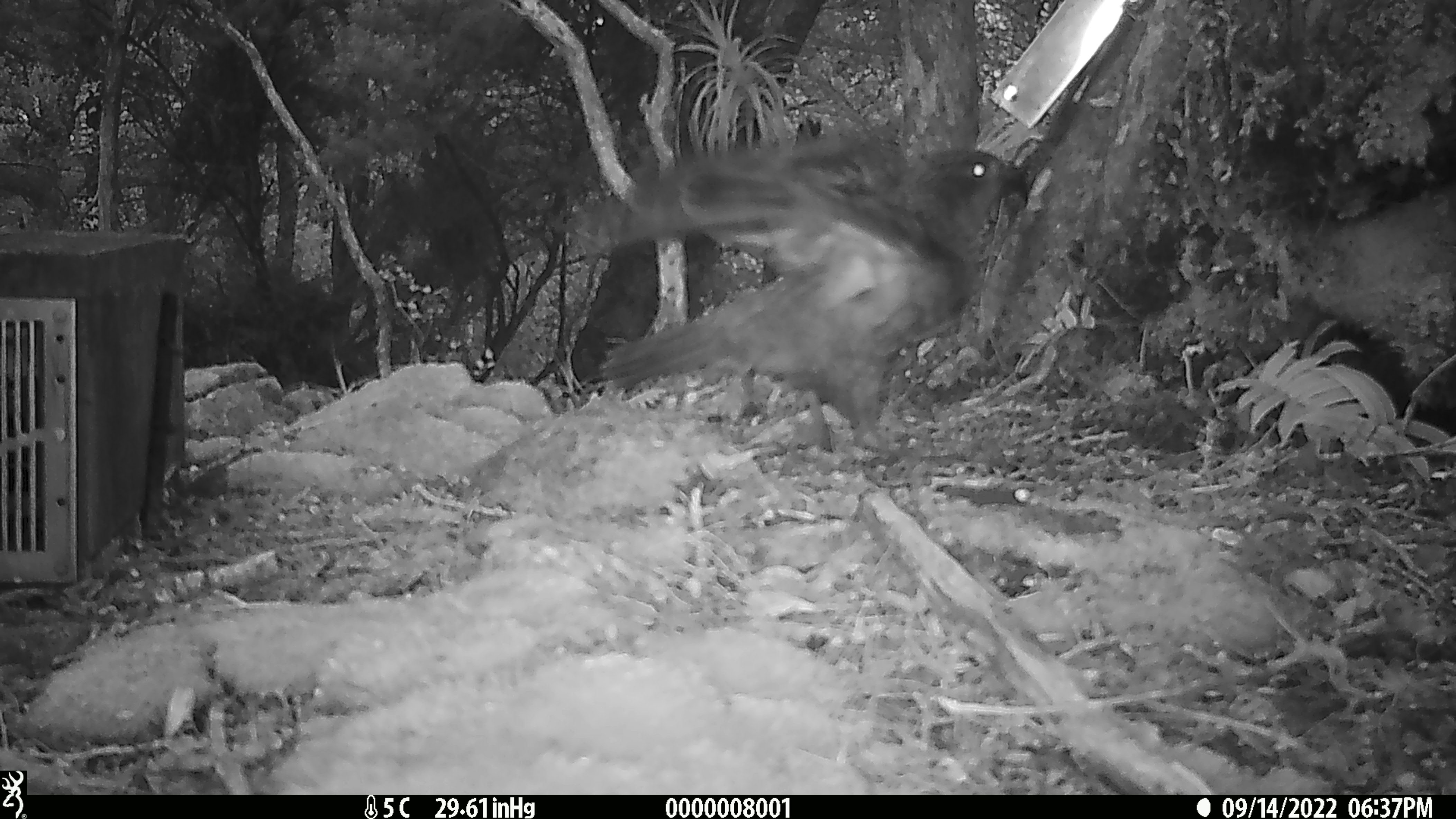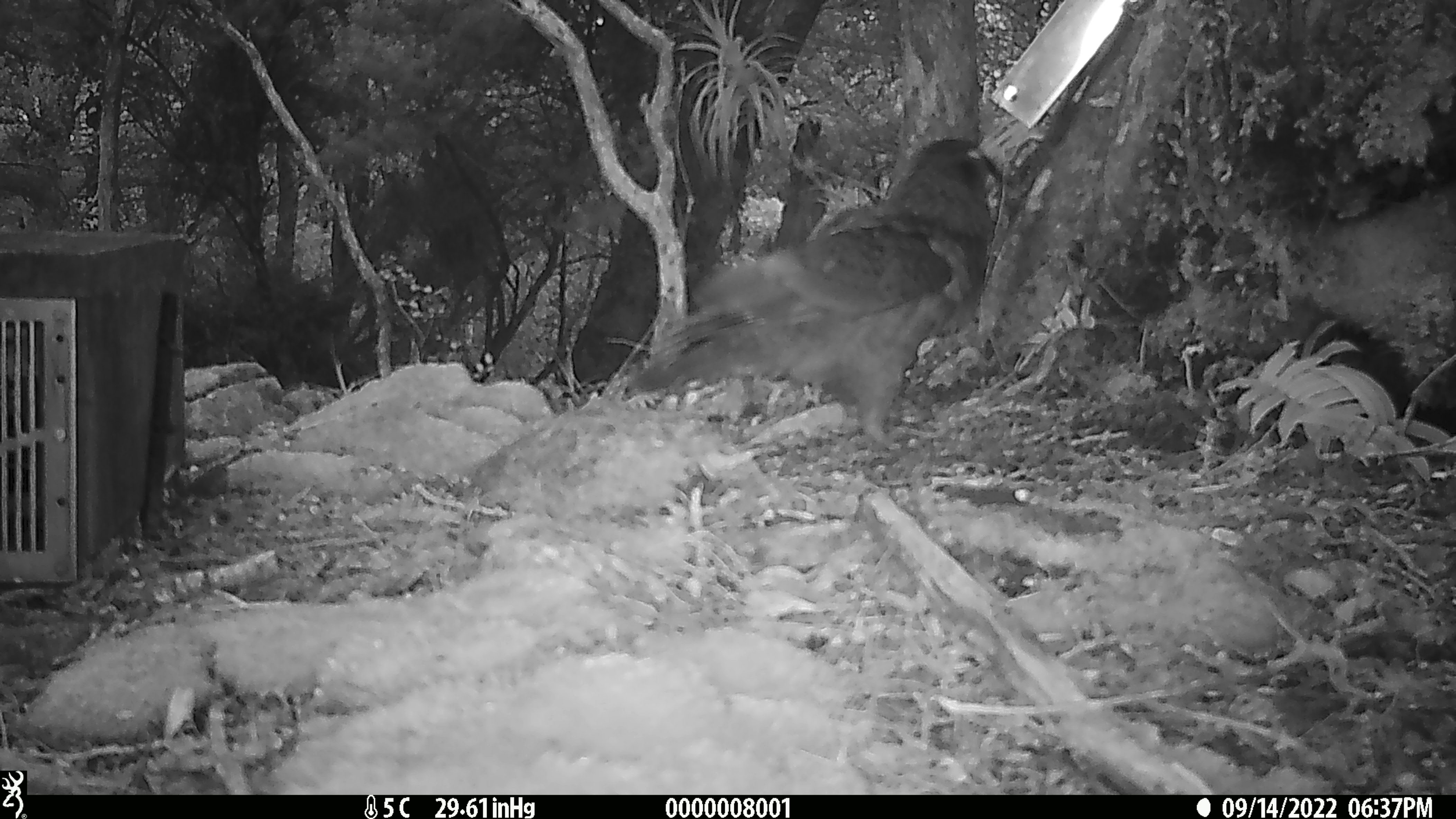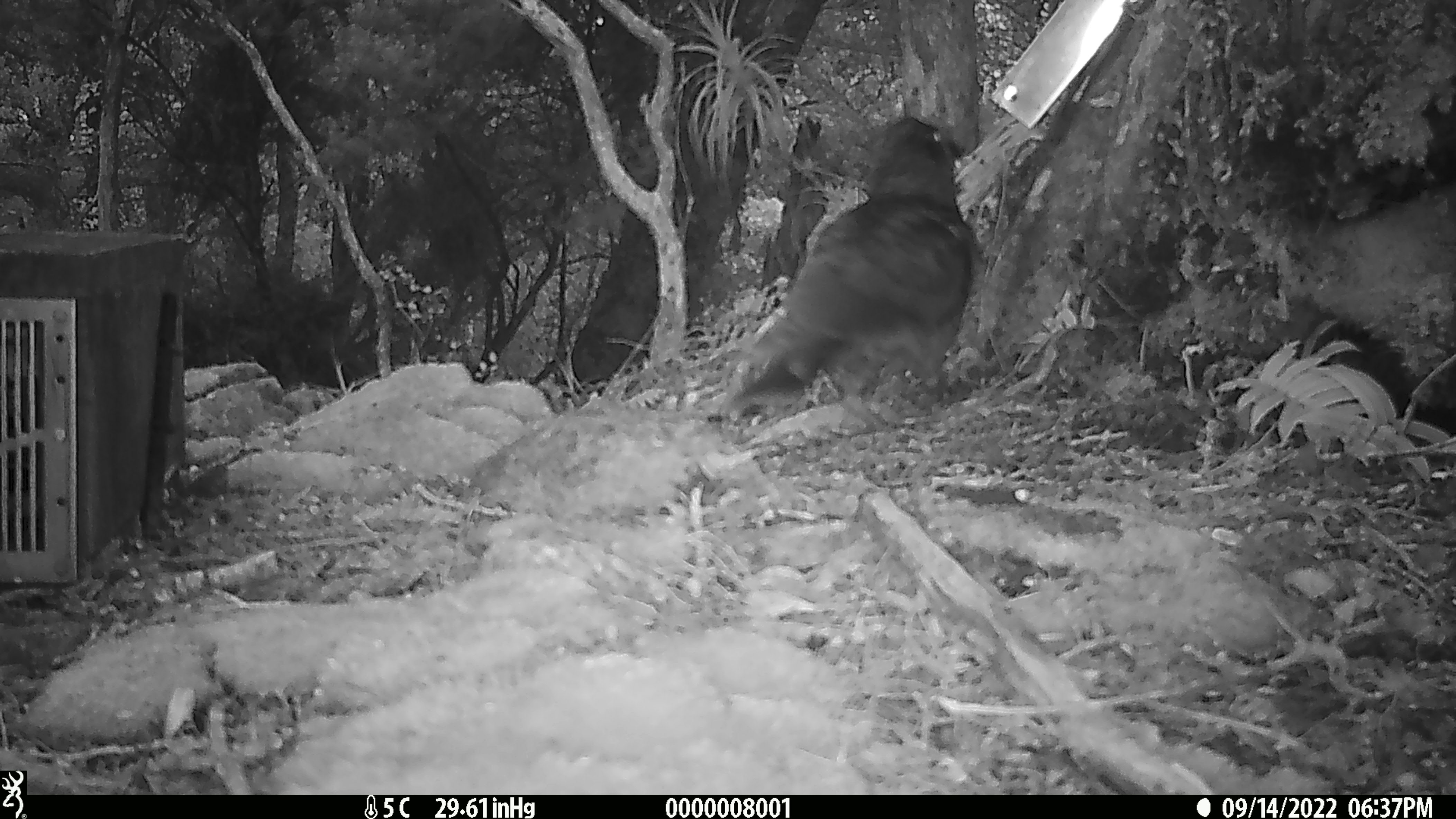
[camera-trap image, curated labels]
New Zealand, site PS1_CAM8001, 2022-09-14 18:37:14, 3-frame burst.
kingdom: Animalia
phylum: Chordata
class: Aves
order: Psittaciformes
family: Strigopidae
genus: Nestor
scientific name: Nestor notabilis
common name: kea